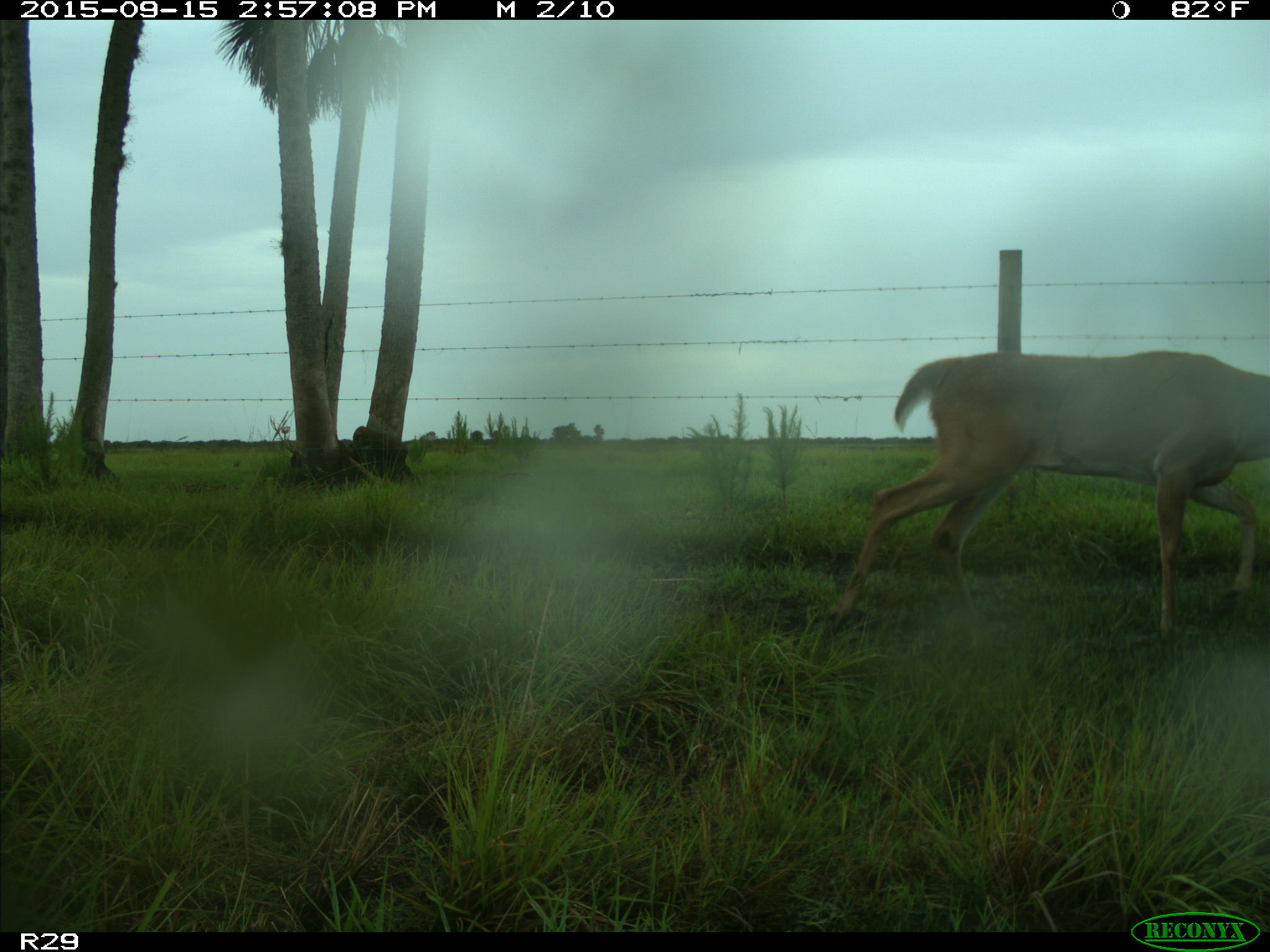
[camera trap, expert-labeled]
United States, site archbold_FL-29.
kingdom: Animalia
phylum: Chordata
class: Mammalia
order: Artiodactyla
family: Cervidae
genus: Odocoileus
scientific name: Odocoileus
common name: deer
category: unidentified deer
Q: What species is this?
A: Unidentified deer (deer) (Odocoileus).